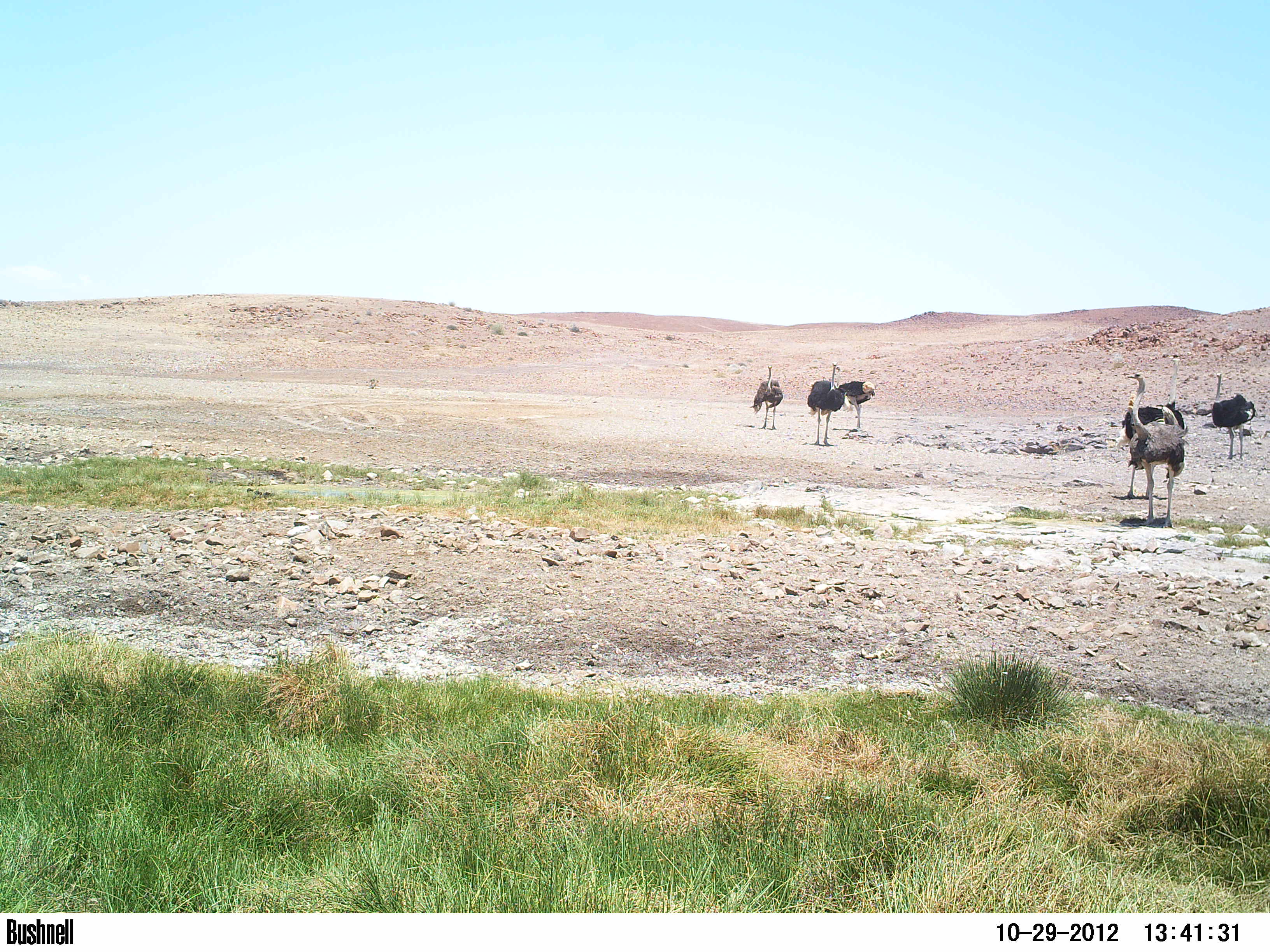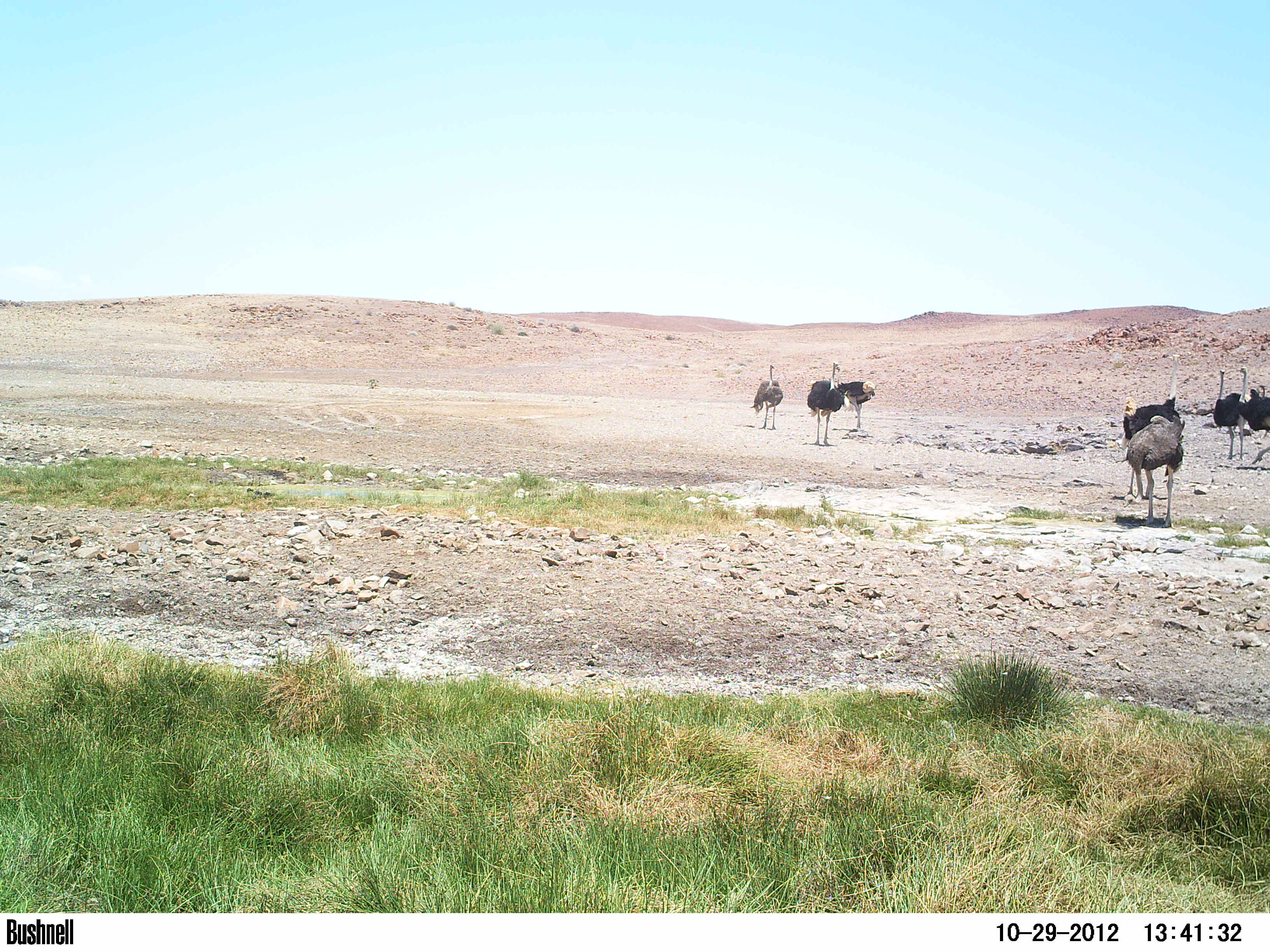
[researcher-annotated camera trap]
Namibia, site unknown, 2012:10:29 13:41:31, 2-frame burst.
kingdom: Animalia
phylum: Chordata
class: Aves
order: Struthioniformes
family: Struthionidae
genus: Struthio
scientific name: Struthio camelus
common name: common ostrich